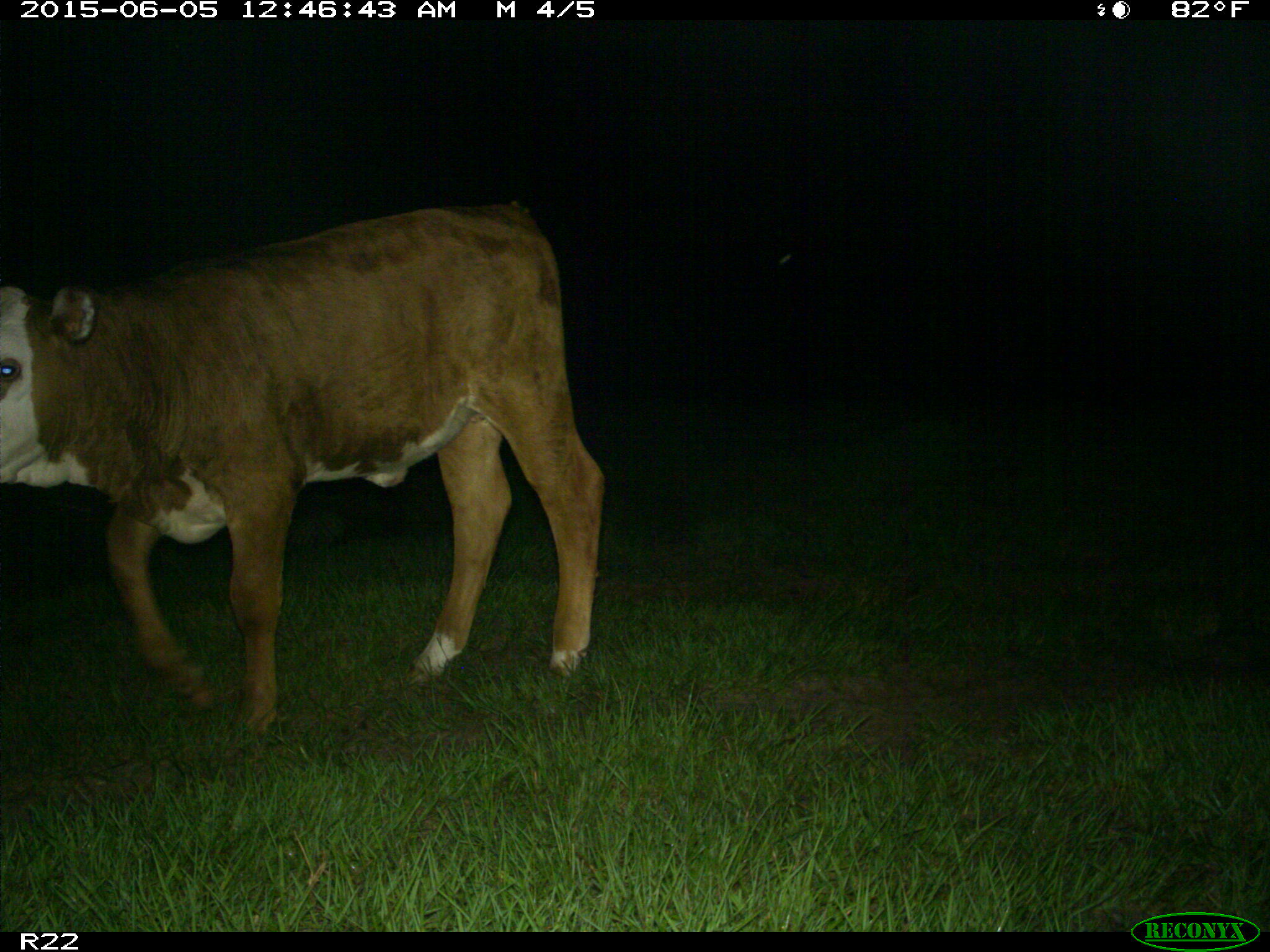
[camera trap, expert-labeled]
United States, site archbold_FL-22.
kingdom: Animalia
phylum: Chordata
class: Mammalia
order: Artiodactyla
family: Bovidae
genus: Bos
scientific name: Bos taurus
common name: domestic cow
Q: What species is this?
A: Bos taurus (domestic cow).